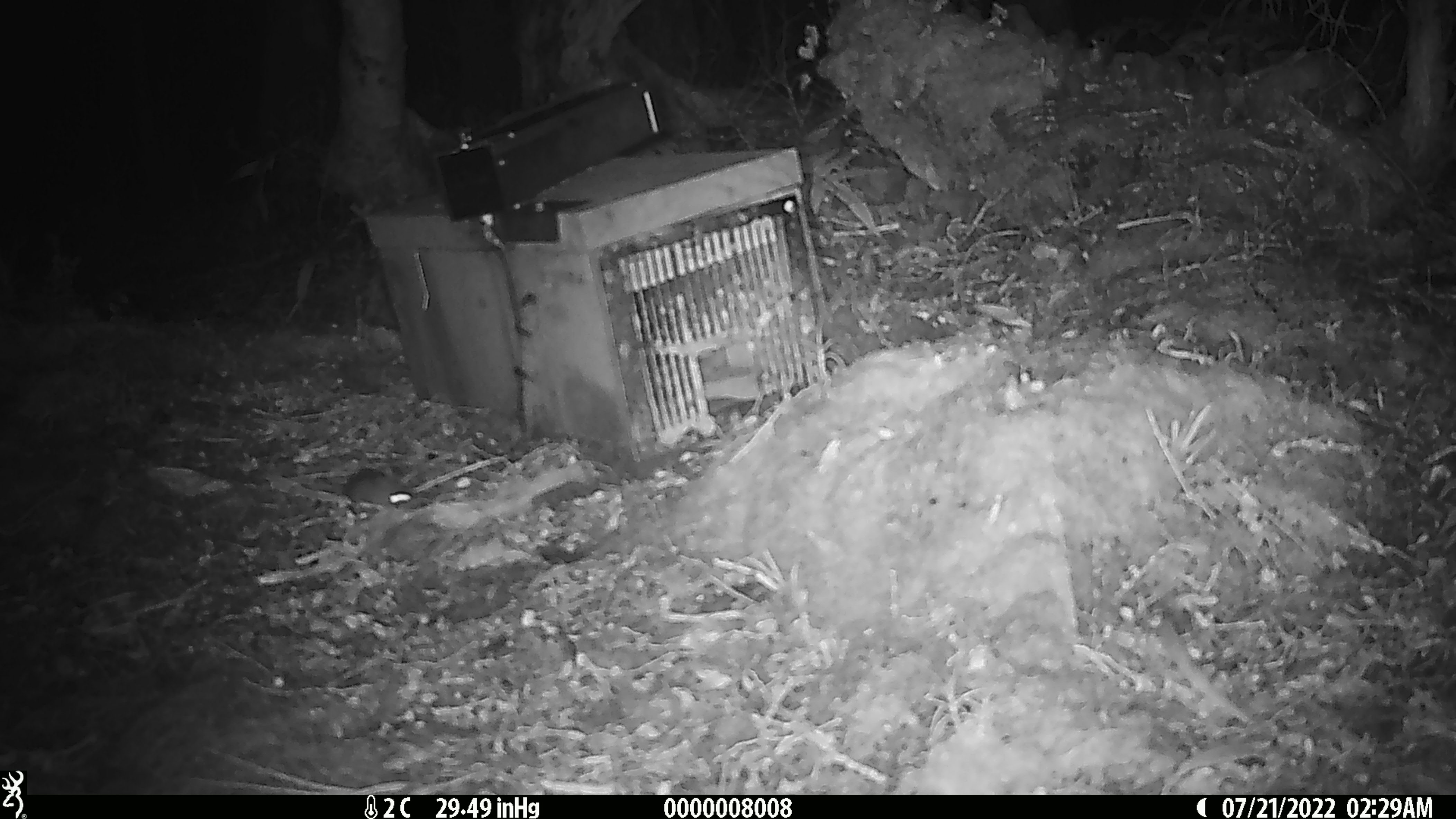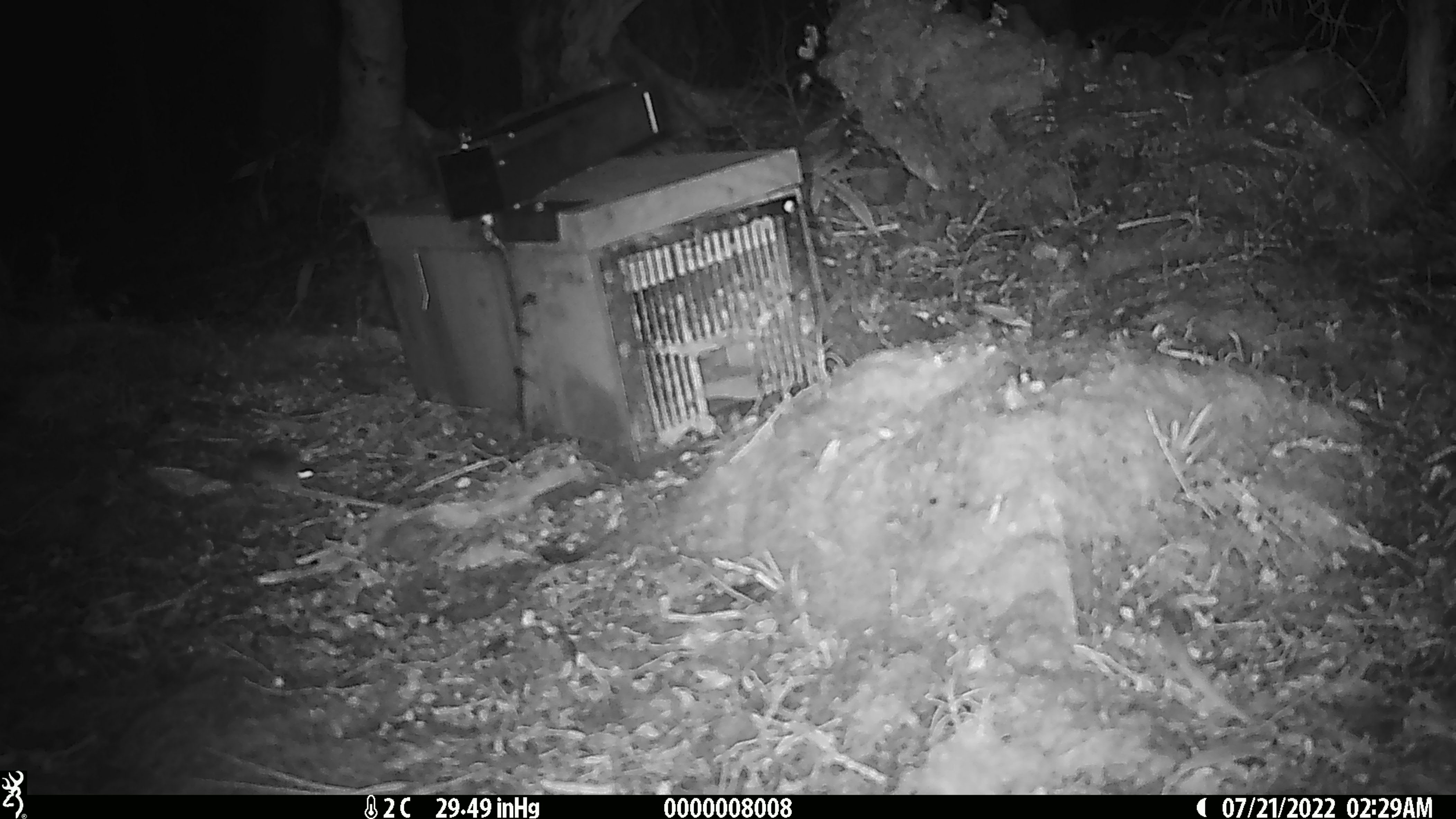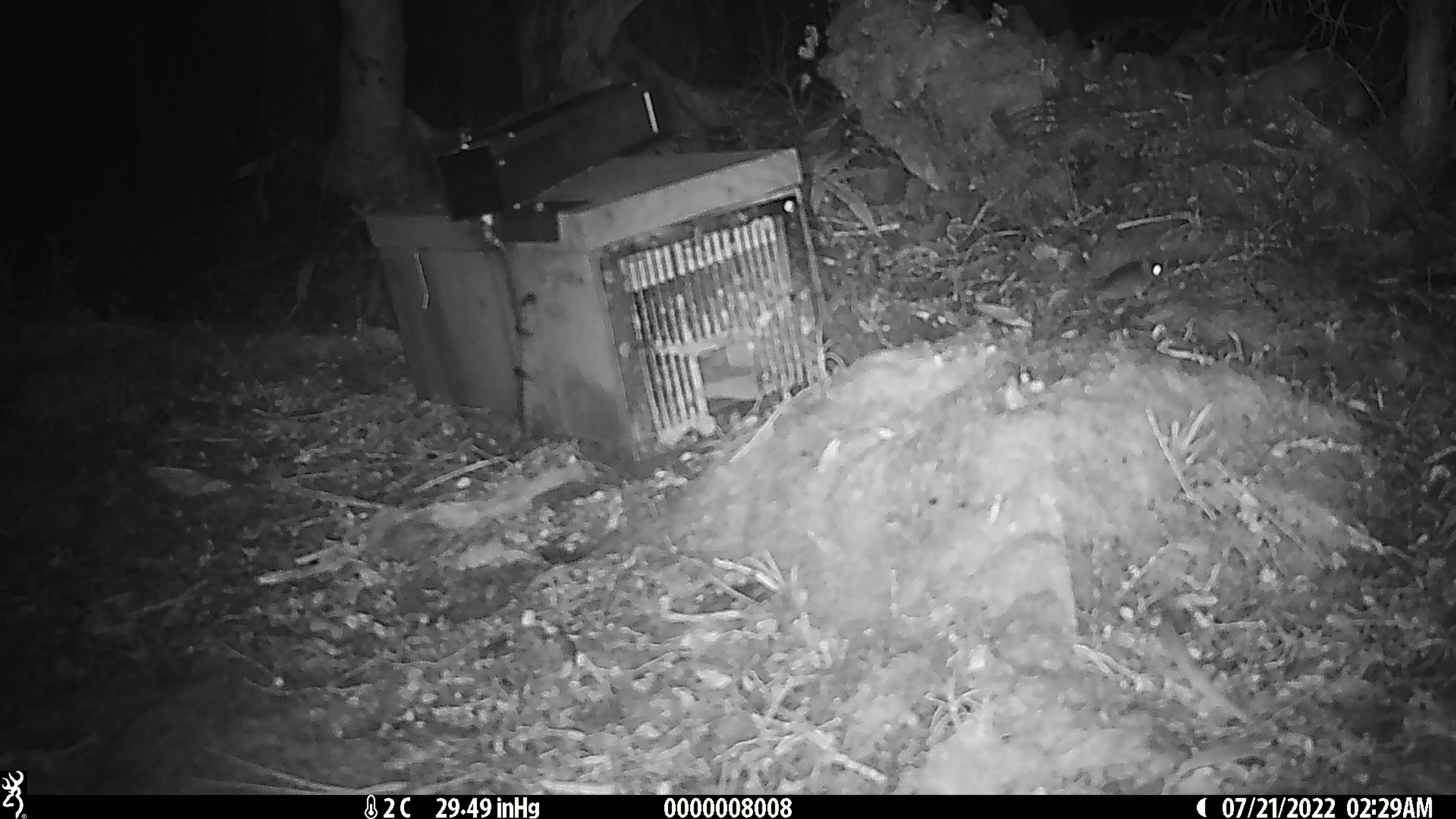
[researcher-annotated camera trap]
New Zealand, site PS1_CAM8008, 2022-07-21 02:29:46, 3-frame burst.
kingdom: Animalia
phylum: Chordata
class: Mammalia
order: Rodentia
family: Muridae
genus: Mus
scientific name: Mus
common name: mouse